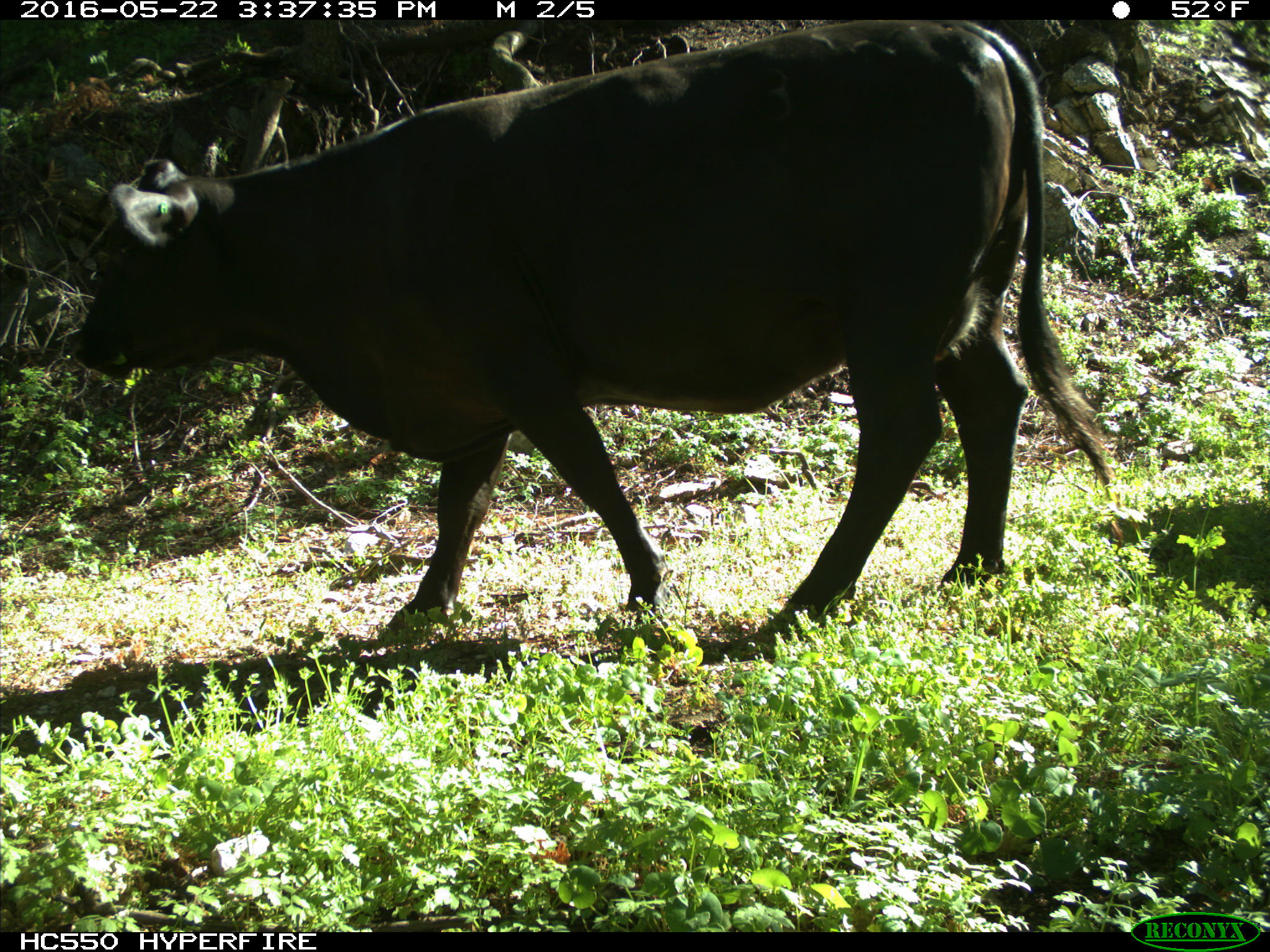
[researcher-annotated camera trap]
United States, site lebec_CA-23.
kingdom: Animalia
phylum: Chordata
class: Mammalia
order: Artiodactyla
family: Bovidae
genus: Bos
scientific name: Bos taurus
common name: domestic cow